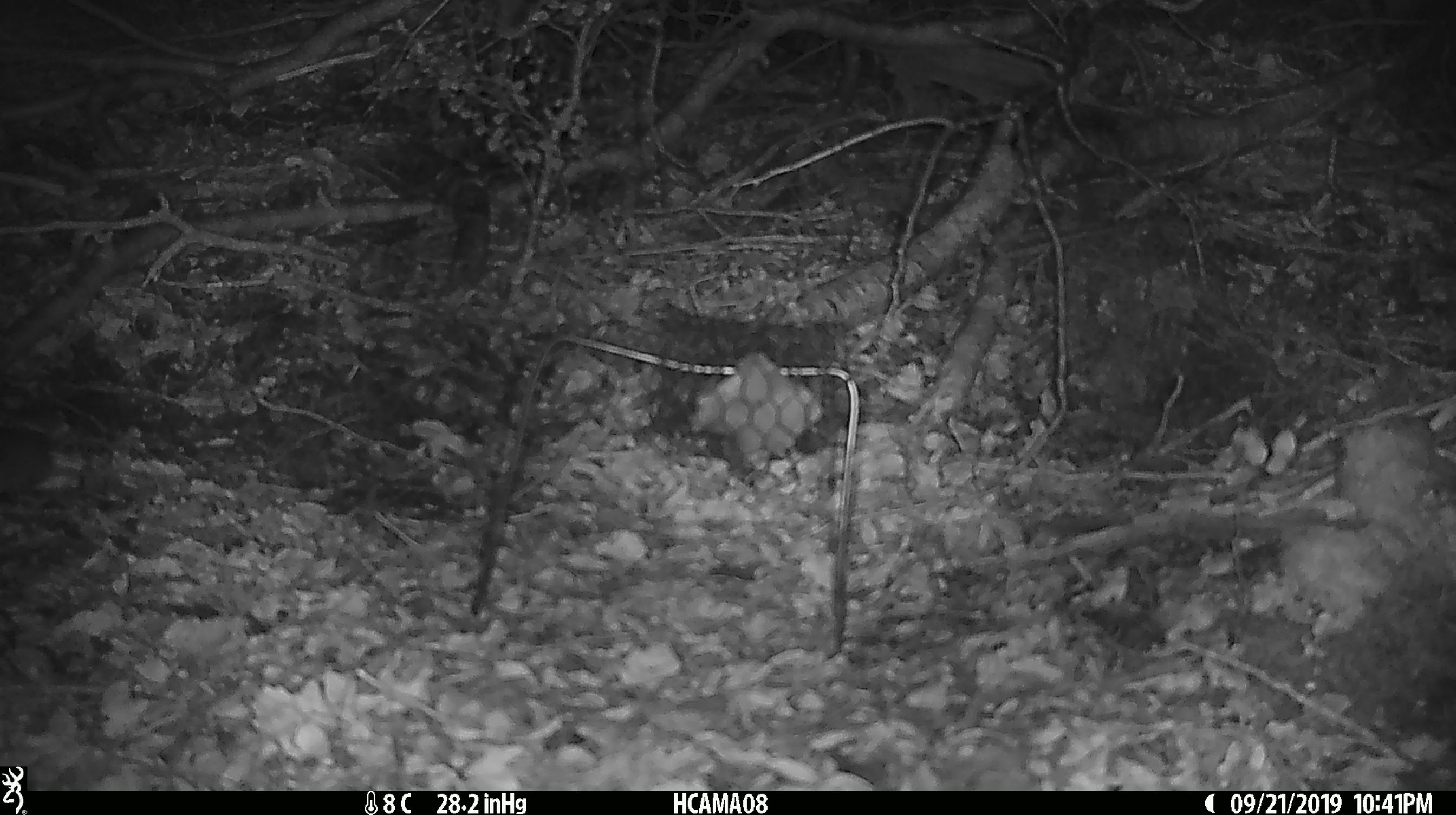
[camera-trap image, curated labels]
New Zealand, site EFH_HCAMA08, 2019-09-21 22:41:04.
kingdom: Animalia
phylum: Chordata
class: Mammalia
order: Rodentia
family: Muridae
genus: Mus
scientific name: Mus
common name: mouse